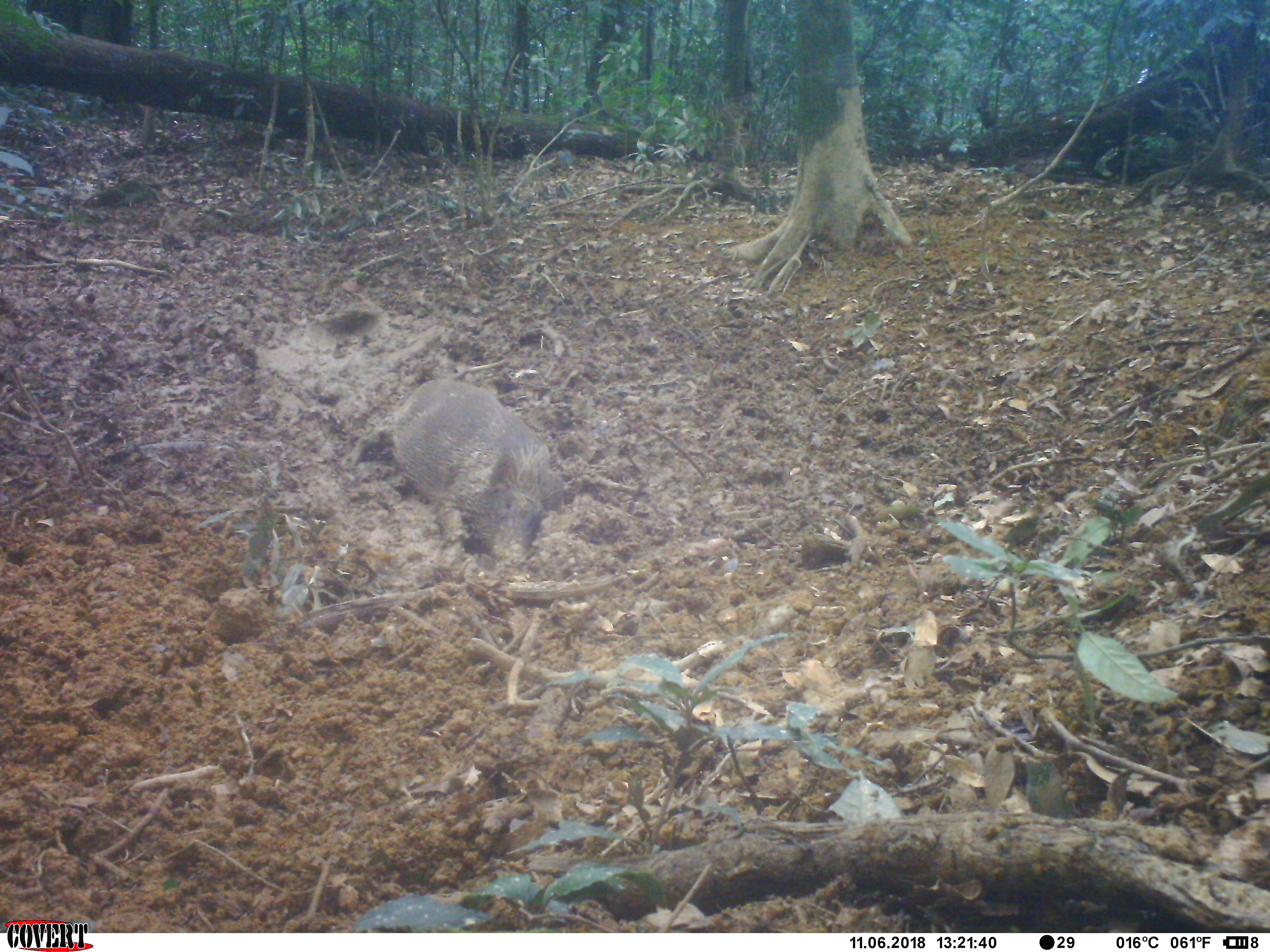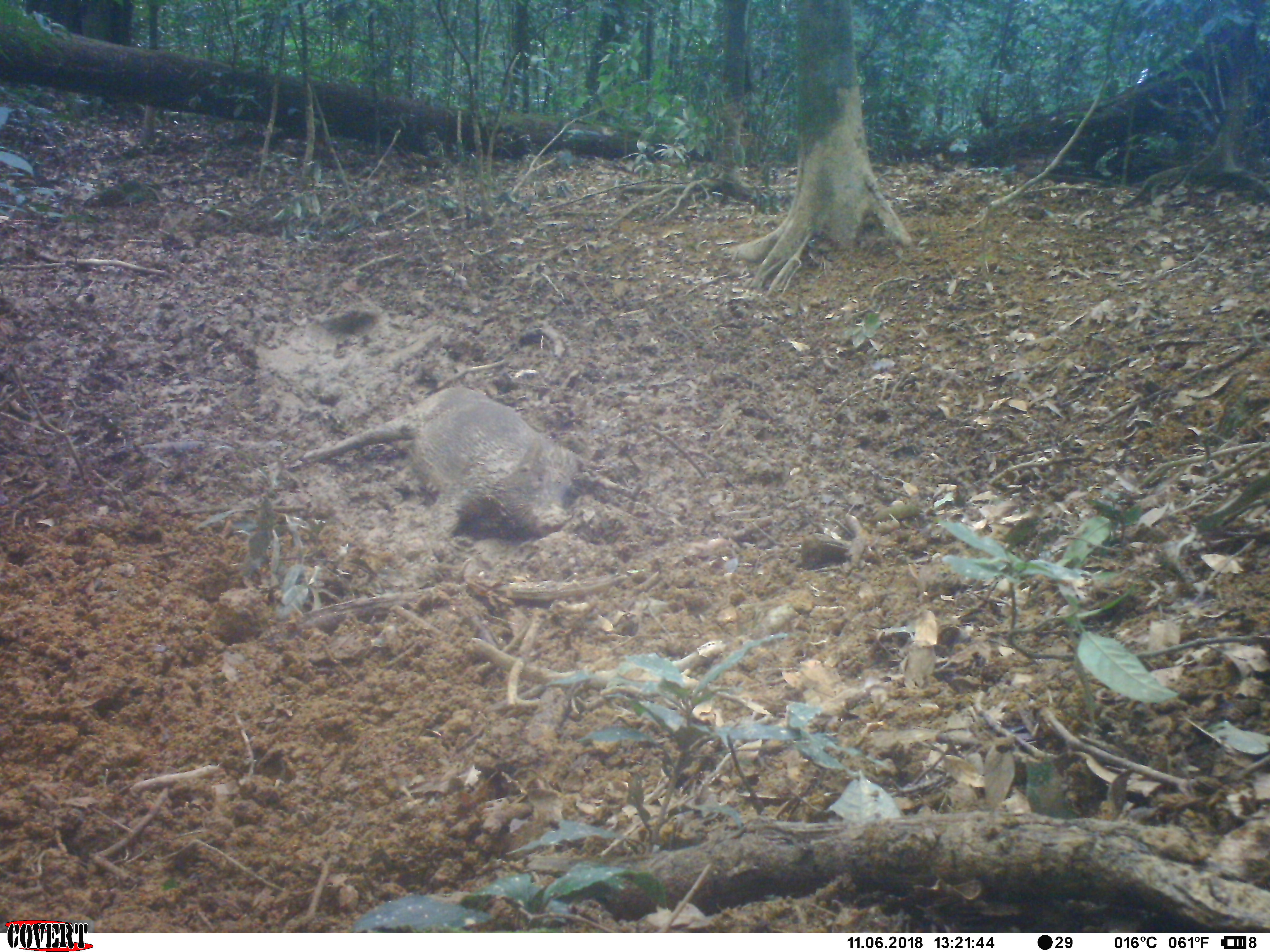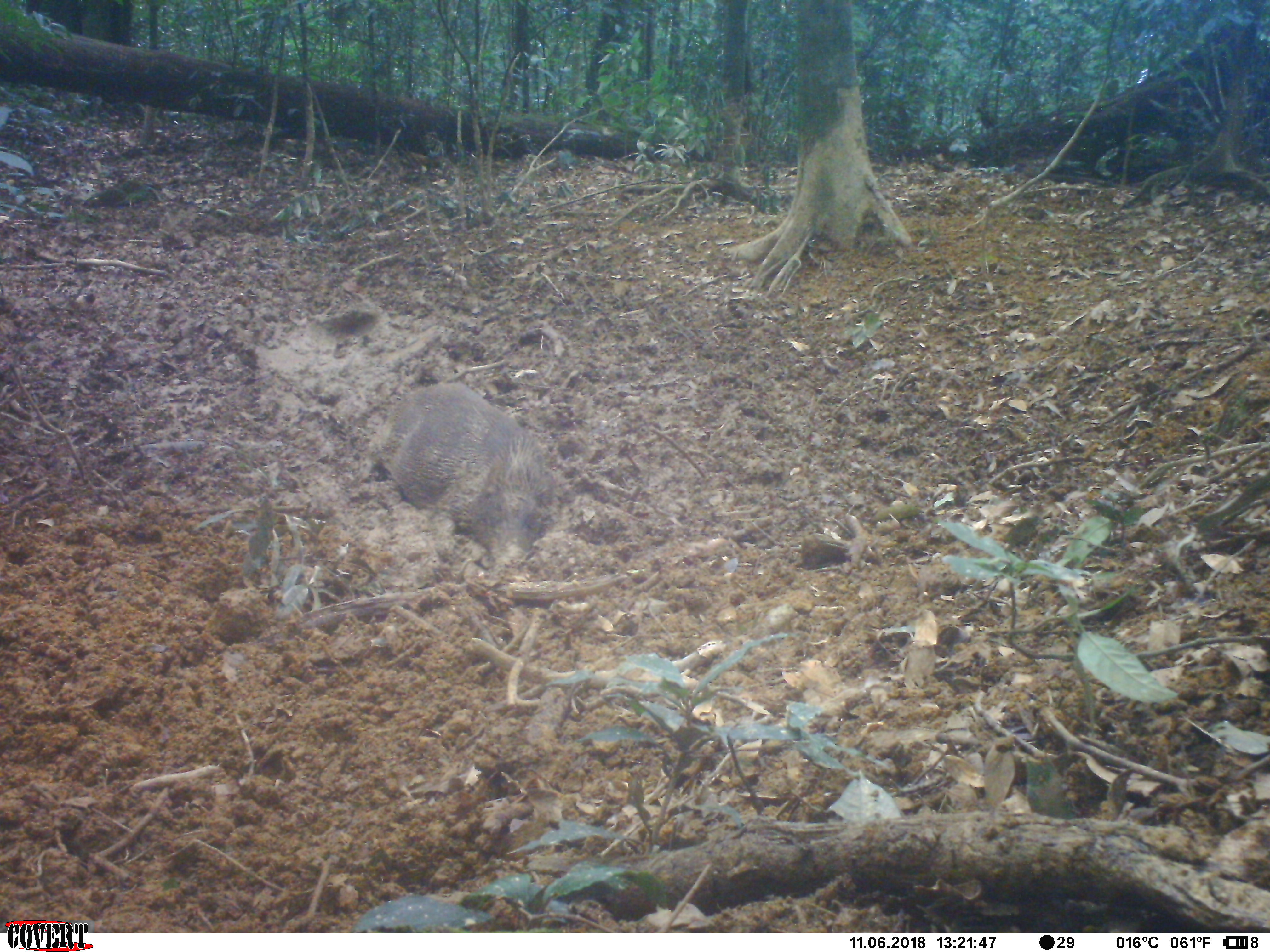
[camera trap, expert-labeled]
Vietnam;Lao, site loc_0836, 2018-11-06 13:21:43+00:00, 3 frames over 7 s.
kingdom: Animalia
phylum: Chordata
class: Mammalia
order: Artiodactyla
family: Suidae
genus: Sus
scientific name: Sus scrofa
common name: eurasian wild pig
Eurasian wild pig (Sus scrofa). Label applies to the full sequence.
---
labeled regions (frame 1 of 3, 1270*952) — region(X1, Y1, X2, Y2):
eurasian wild pig: region(337, 375, 570, 575)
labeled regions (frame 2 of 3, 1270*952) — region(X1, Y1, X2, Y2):
eurasian wild pig: region(300, 382, 586, 556)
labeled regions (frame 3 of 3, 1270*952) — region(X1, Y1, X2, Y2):
eurasian wild pig: region(357, 381, 560, 571)